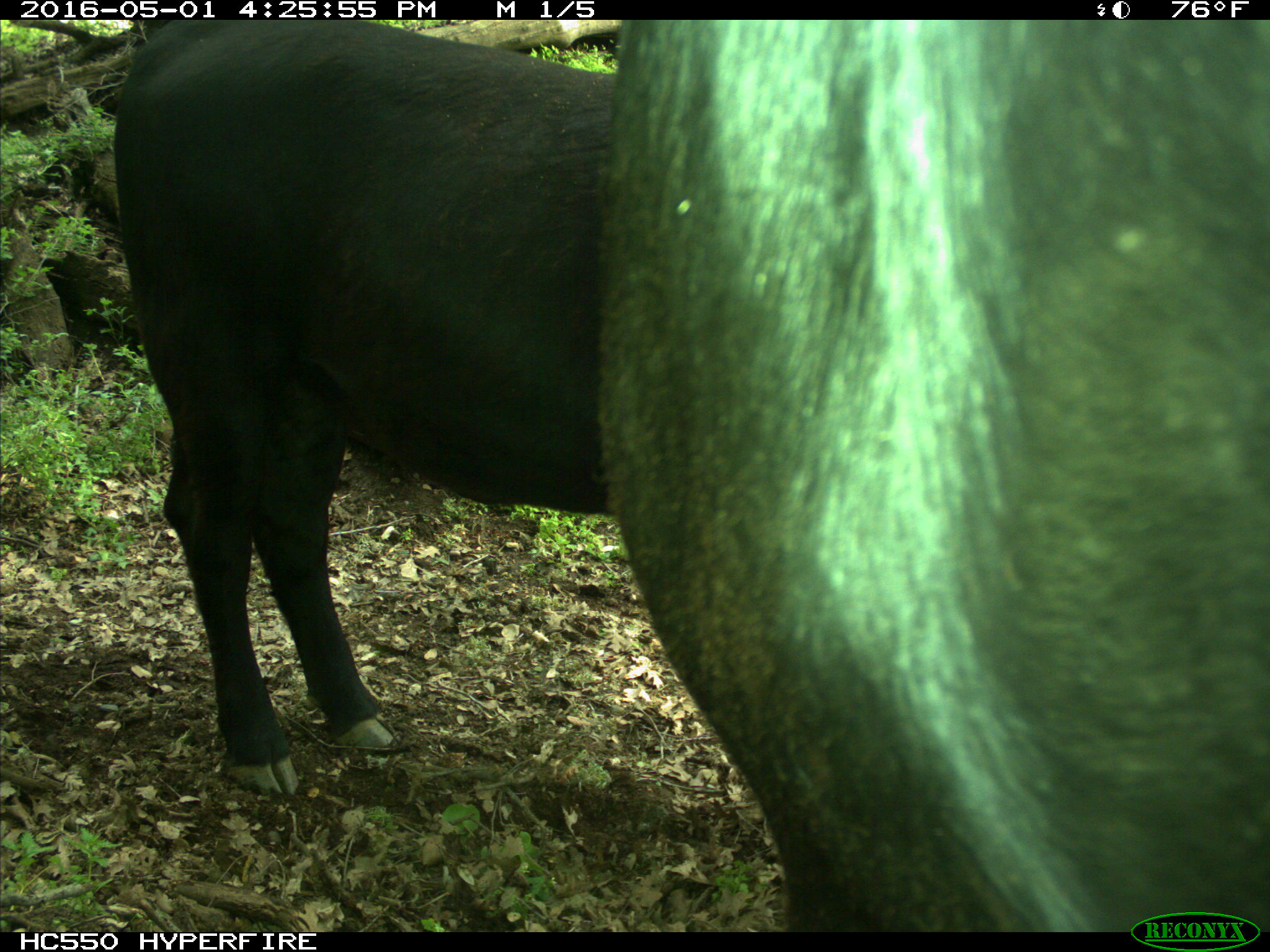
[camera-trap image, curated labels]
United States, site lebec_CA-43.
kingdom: Animalia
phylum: Chordata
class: Mammalia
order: Artiodactyla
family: Bovidae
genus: Bos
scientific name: Bos taurus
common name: domestic cow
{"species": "Bos taurus (domestic cow)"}